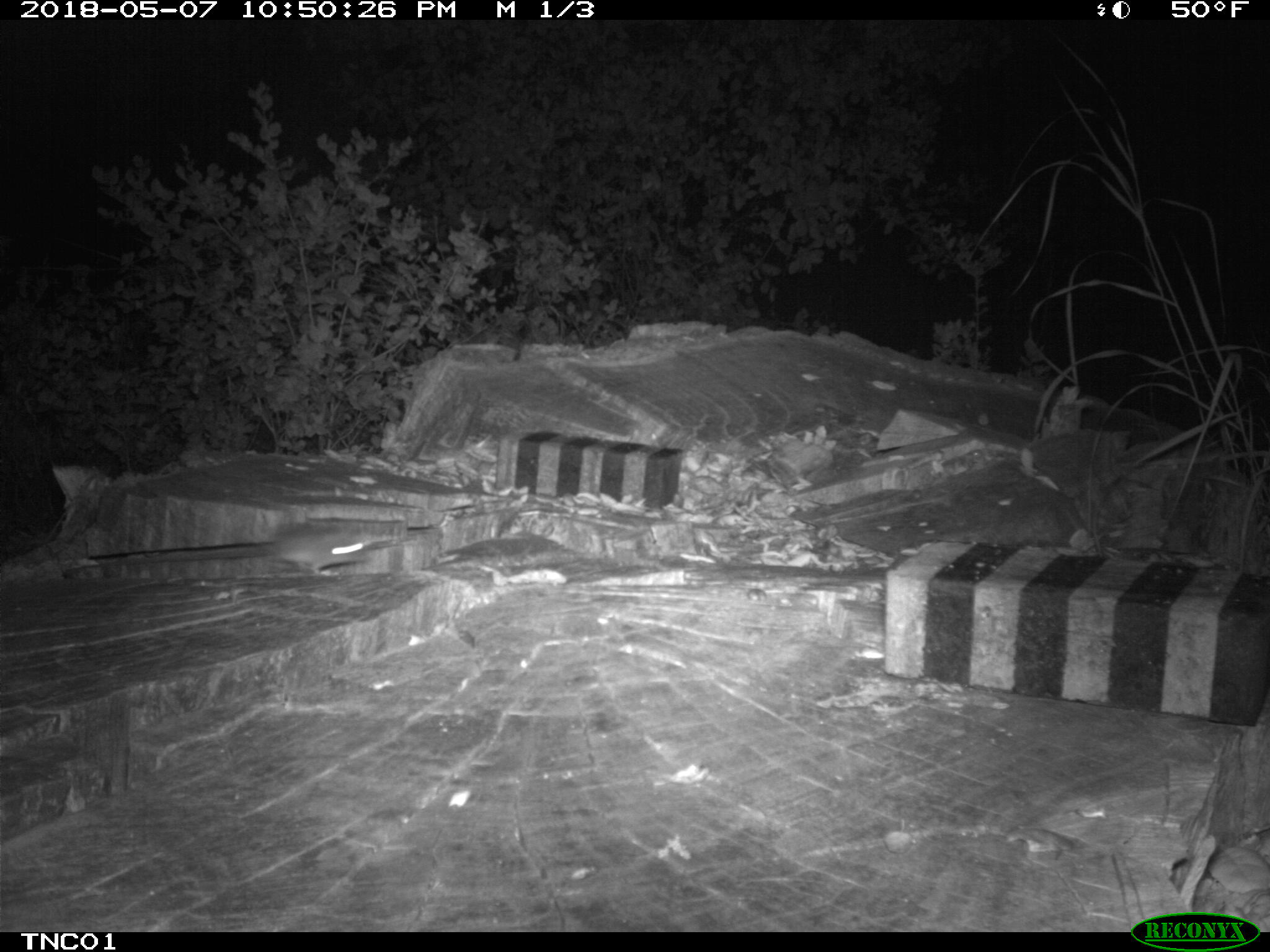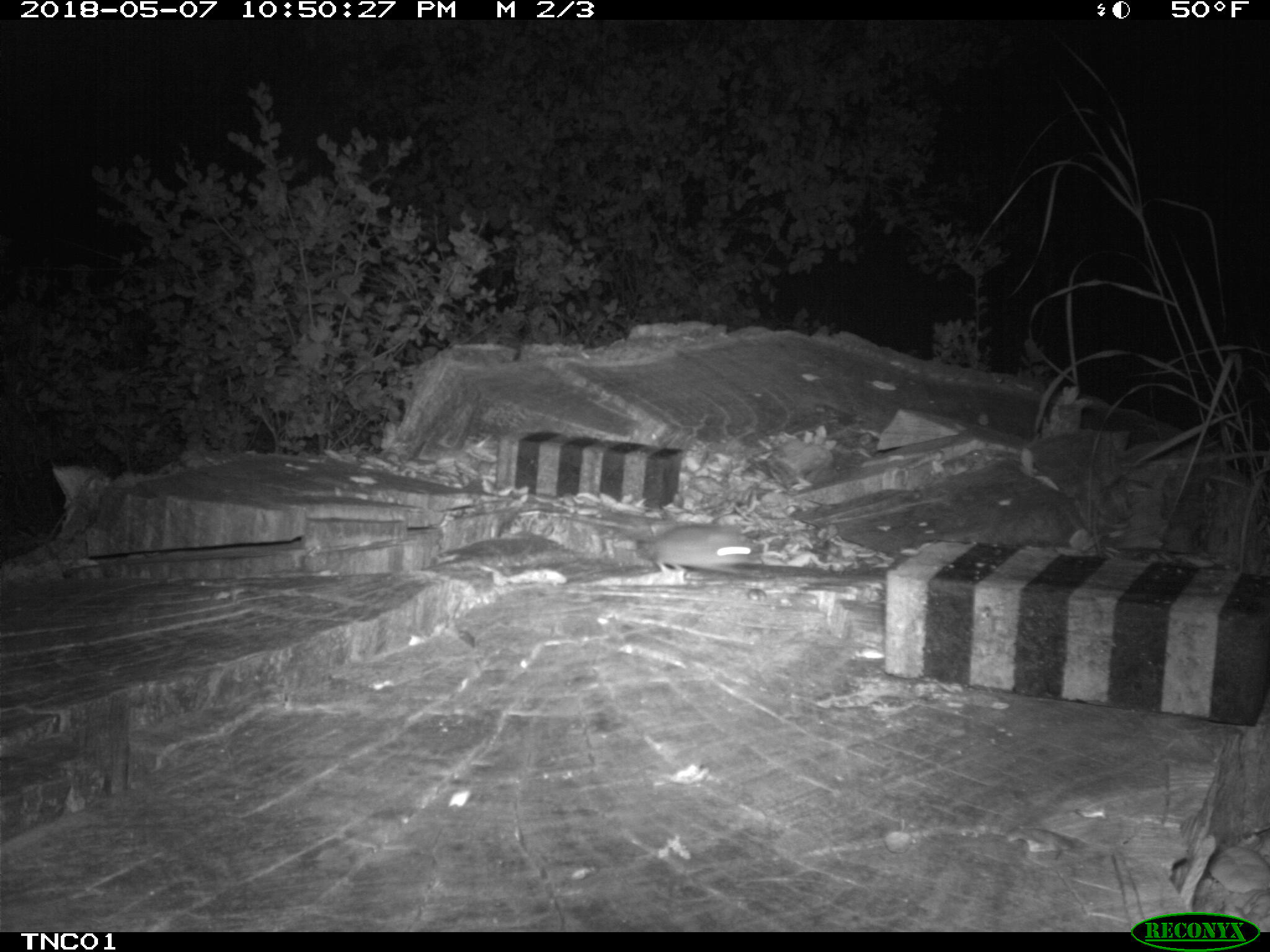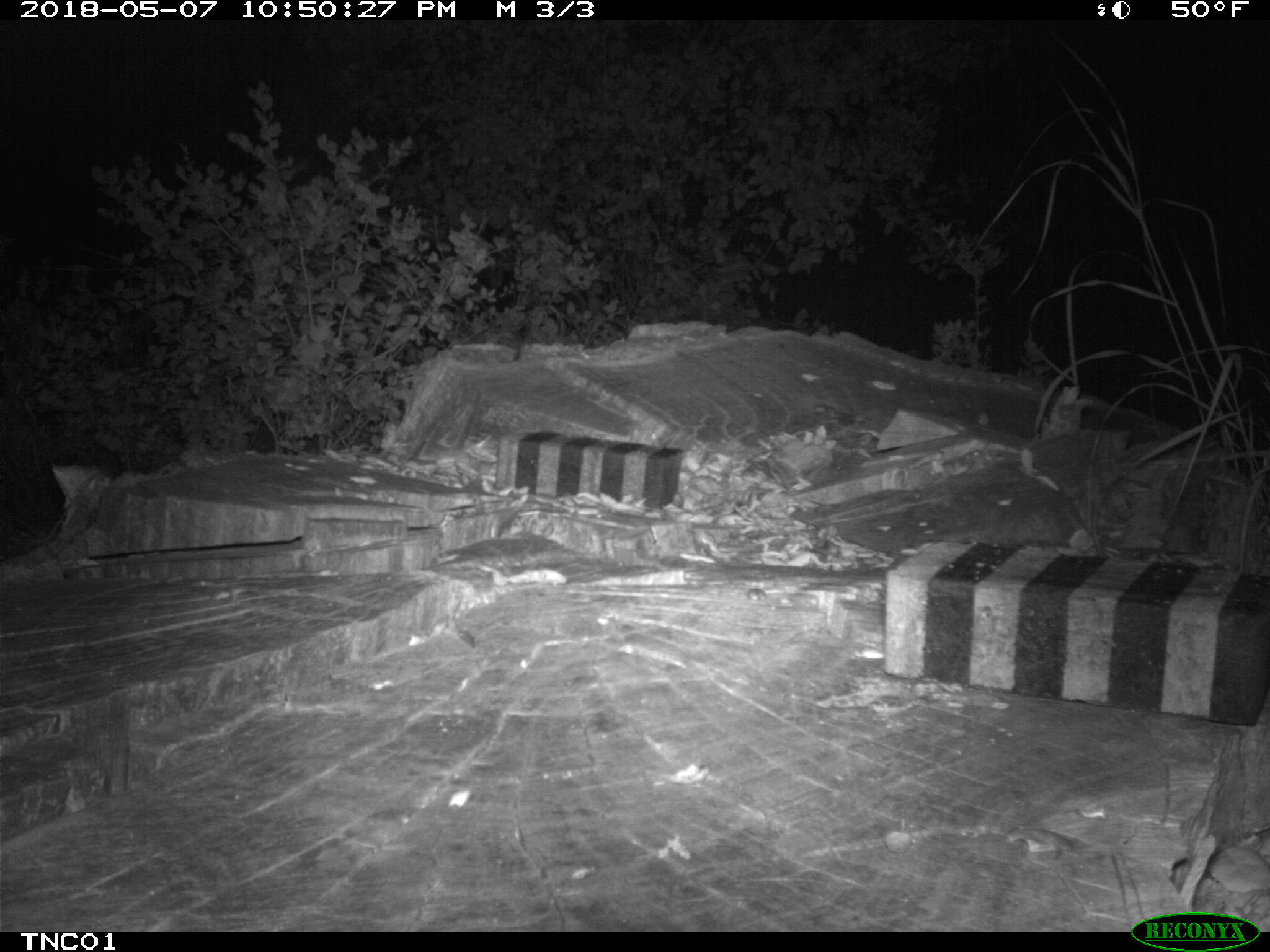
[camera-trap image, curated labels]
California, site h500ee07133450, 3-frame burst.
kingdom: Animalia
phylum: Chordata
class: Mammalia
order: Rodentia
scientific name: Rodentia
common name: rodent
Rodent (Rodentia).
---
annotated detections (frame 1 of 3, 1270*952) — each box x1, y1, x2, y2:
rodent: 270, 533, 369, 575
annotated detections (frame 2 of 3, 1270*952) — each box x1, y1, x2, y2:
rodent: 626, 522, 757, 575